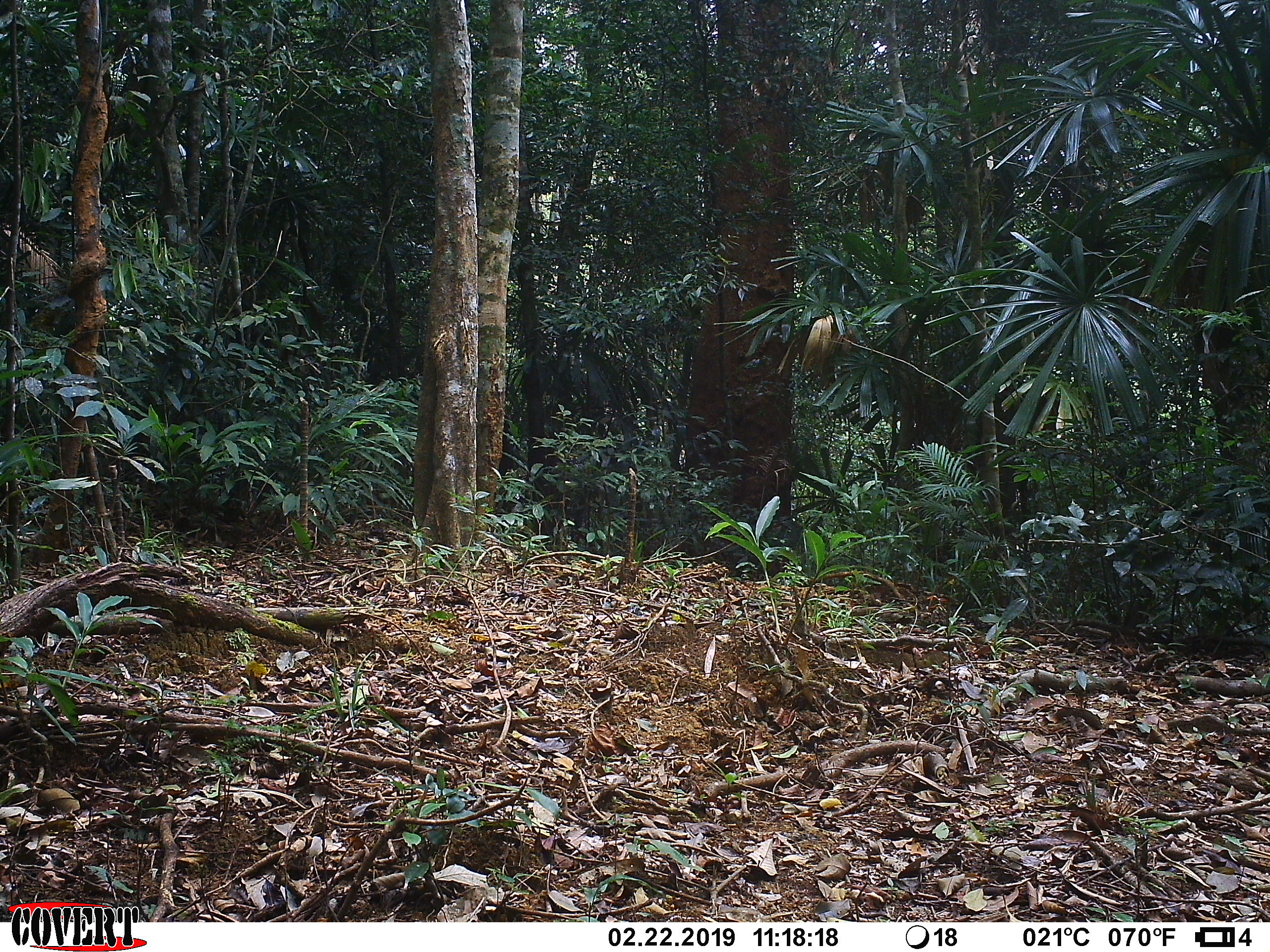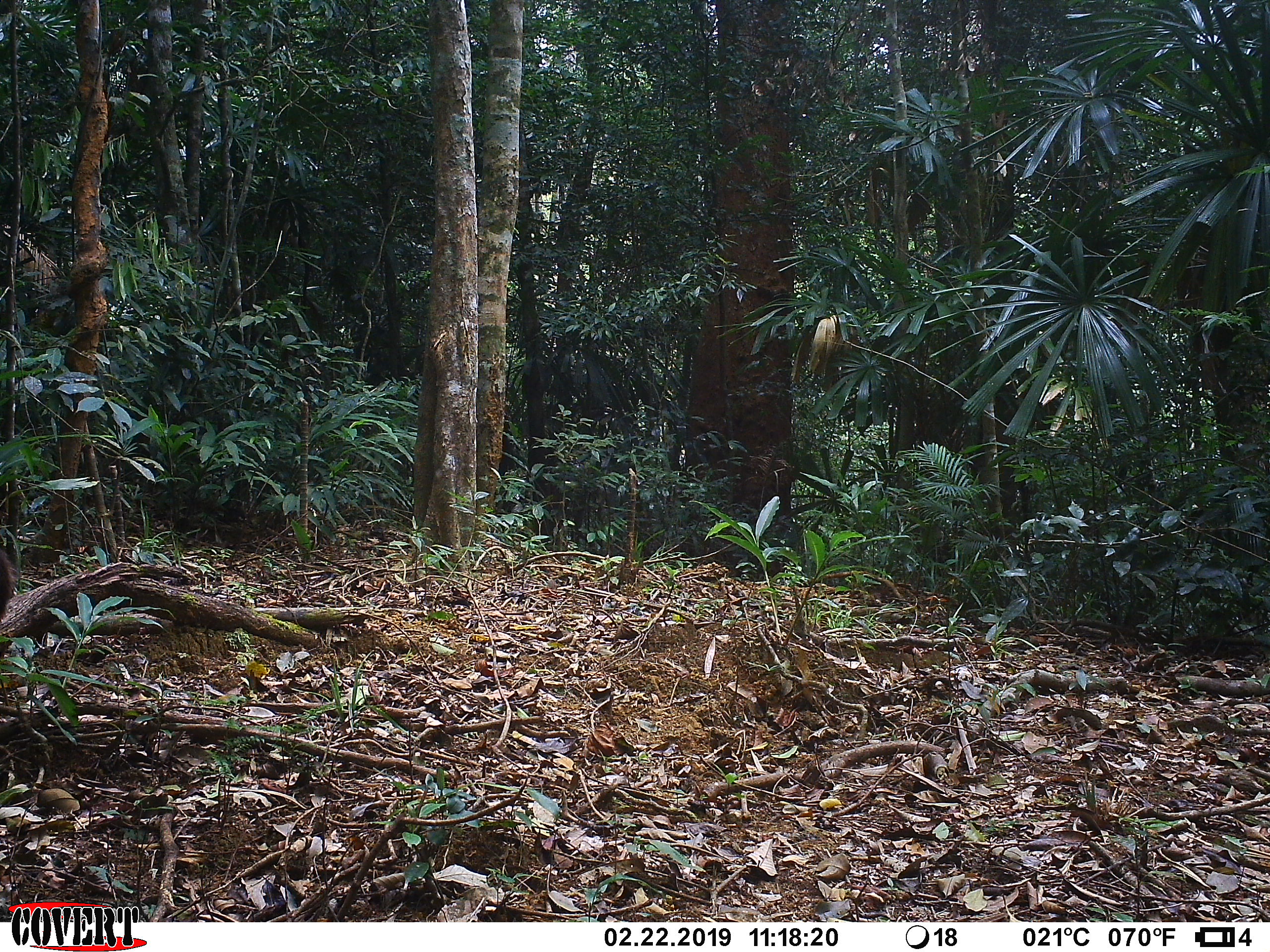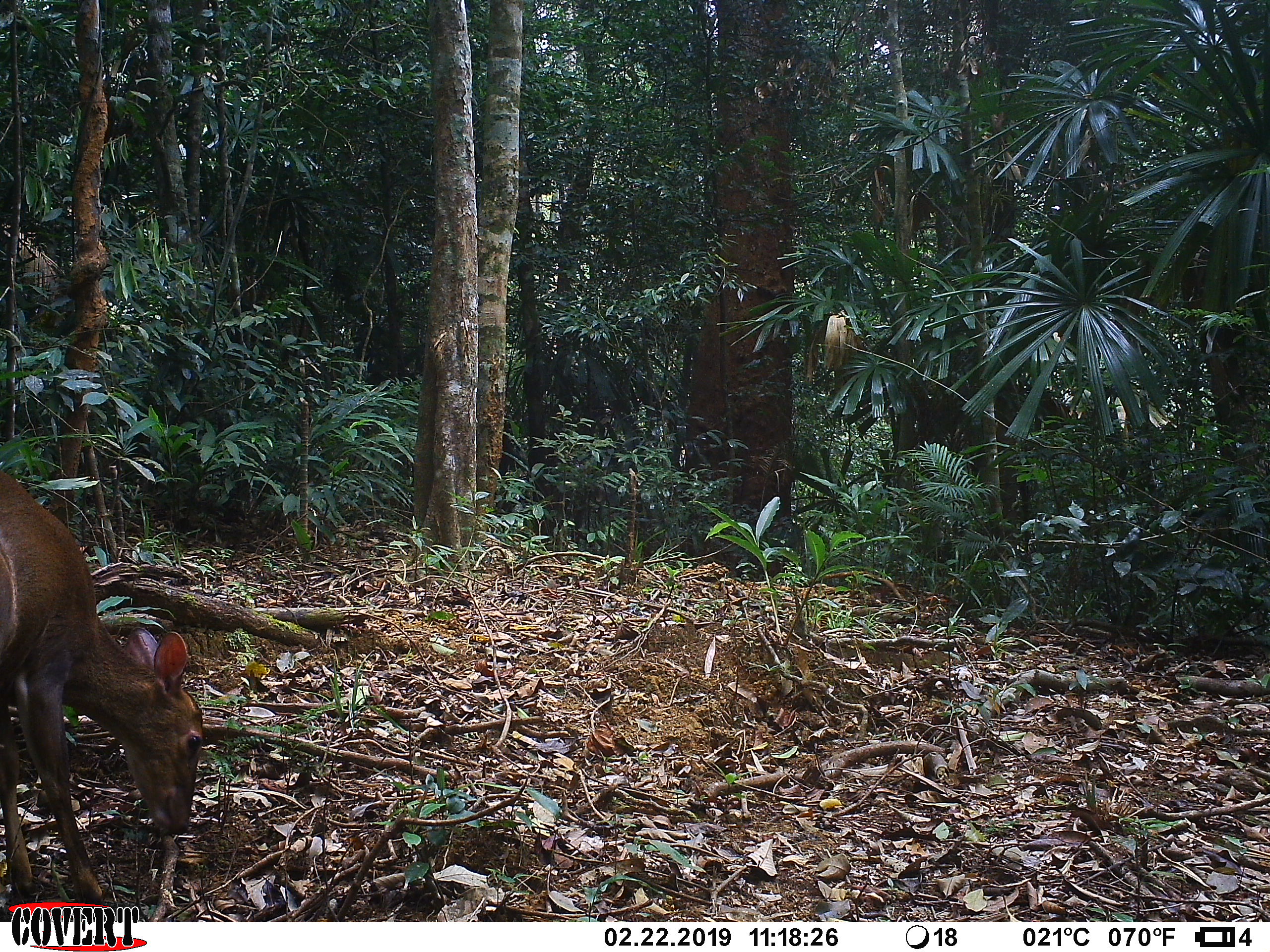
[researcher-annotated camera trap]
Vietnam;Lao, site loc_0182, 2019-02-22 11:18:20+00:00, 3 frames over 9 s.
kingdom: Animalia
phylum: Chordata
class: Mammalia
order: Artiodactyla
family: Cervidae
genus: Muntiacus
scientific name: Muntiacus vuquangensis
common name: large-antlered muntjac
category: large antlered muntjac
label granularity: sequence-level